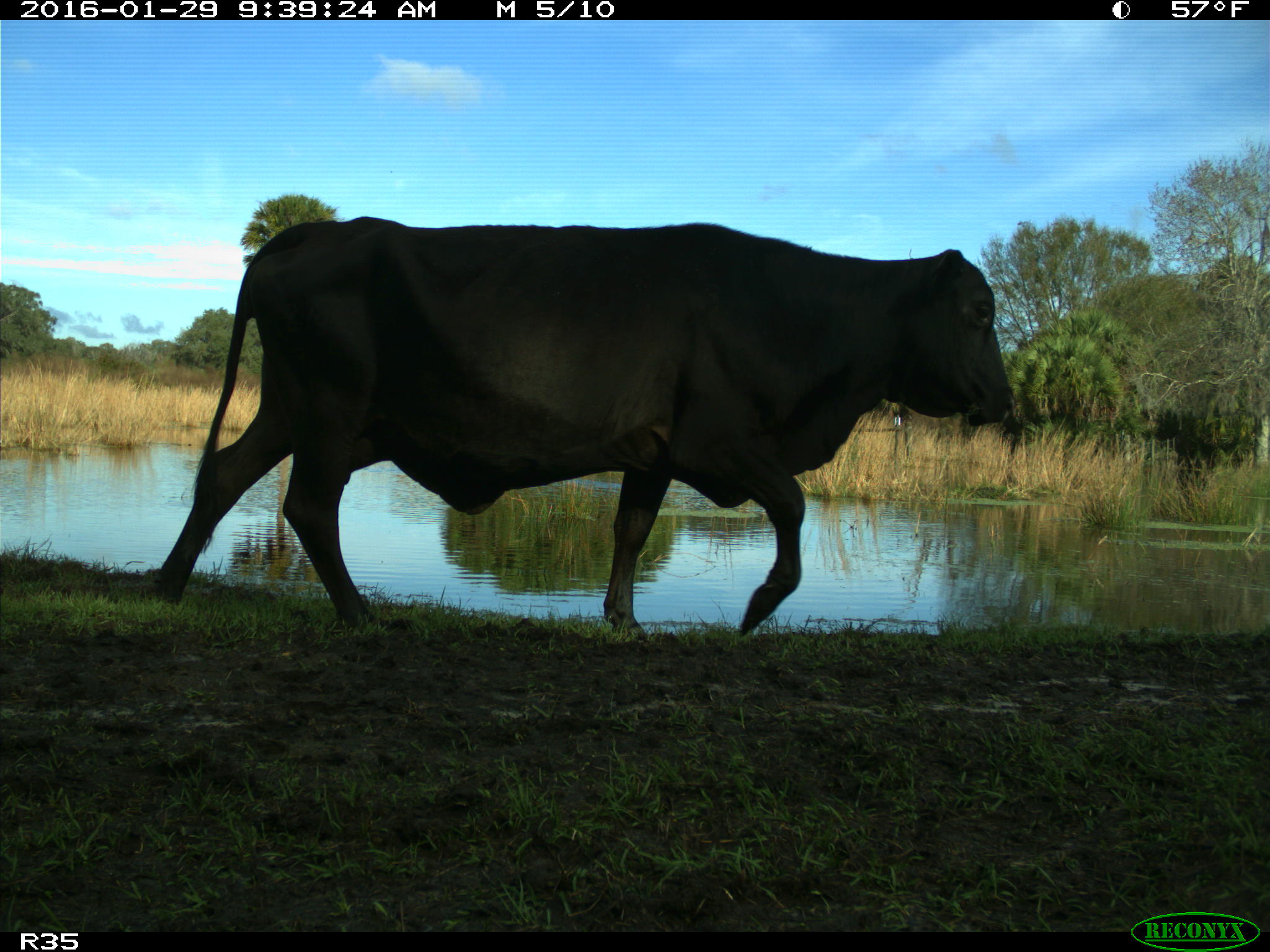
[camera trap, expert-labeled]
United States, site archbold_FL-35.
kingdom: Animalia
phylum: Chordata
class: Mammalia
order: Artiodactyla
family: Bovidae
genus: Bos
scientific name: Bos taurus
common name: domestic cow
Bos taurus (domestic cow).